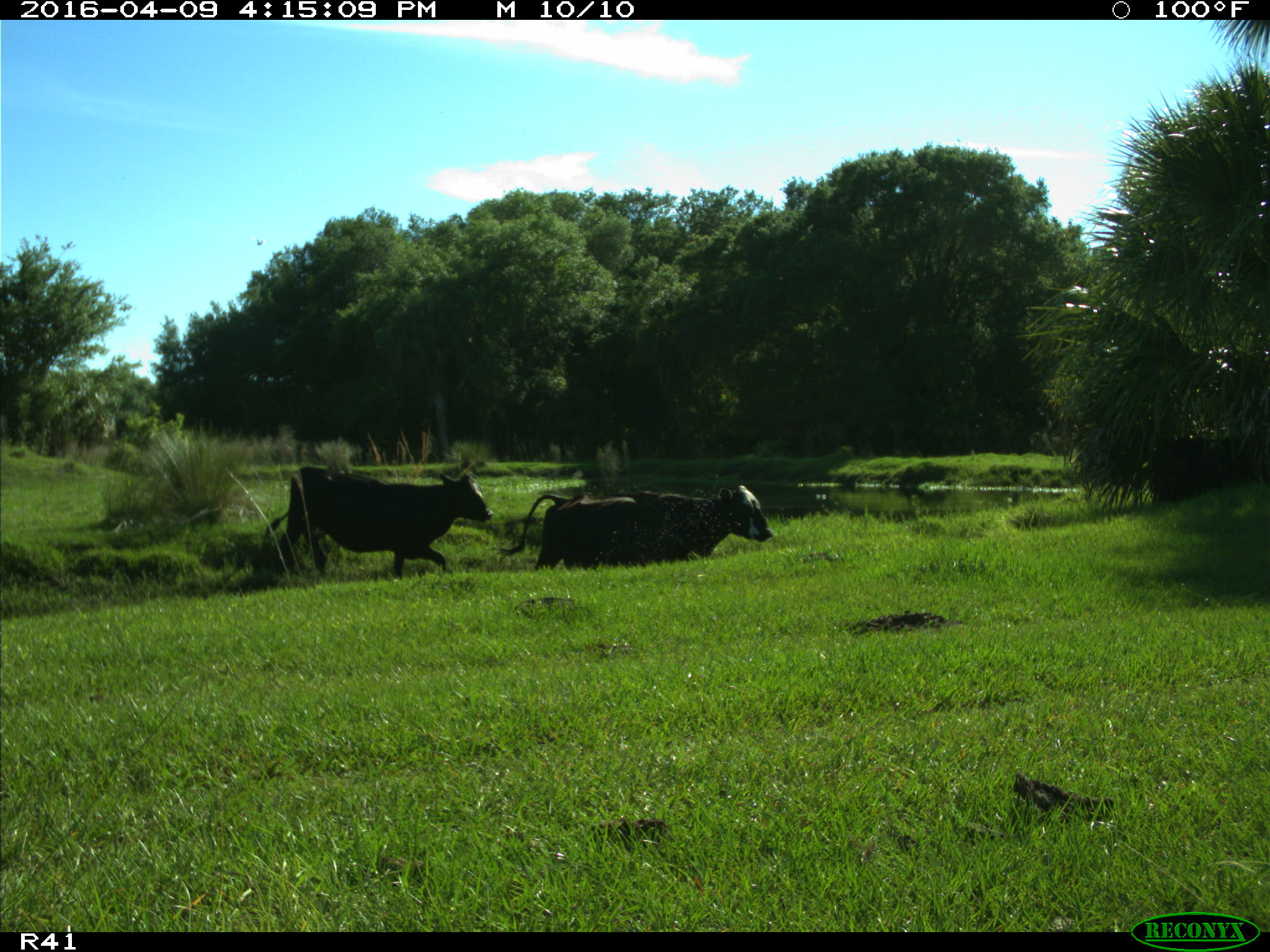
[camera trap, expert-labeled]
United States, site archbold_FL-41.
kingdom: Animalia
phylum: Chordata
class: Mammalia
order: Artiodactyla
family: Bovidae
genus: Bos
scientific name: Bos taurus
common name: domestic cow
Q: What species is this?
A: Bos taurus (domestic cow).